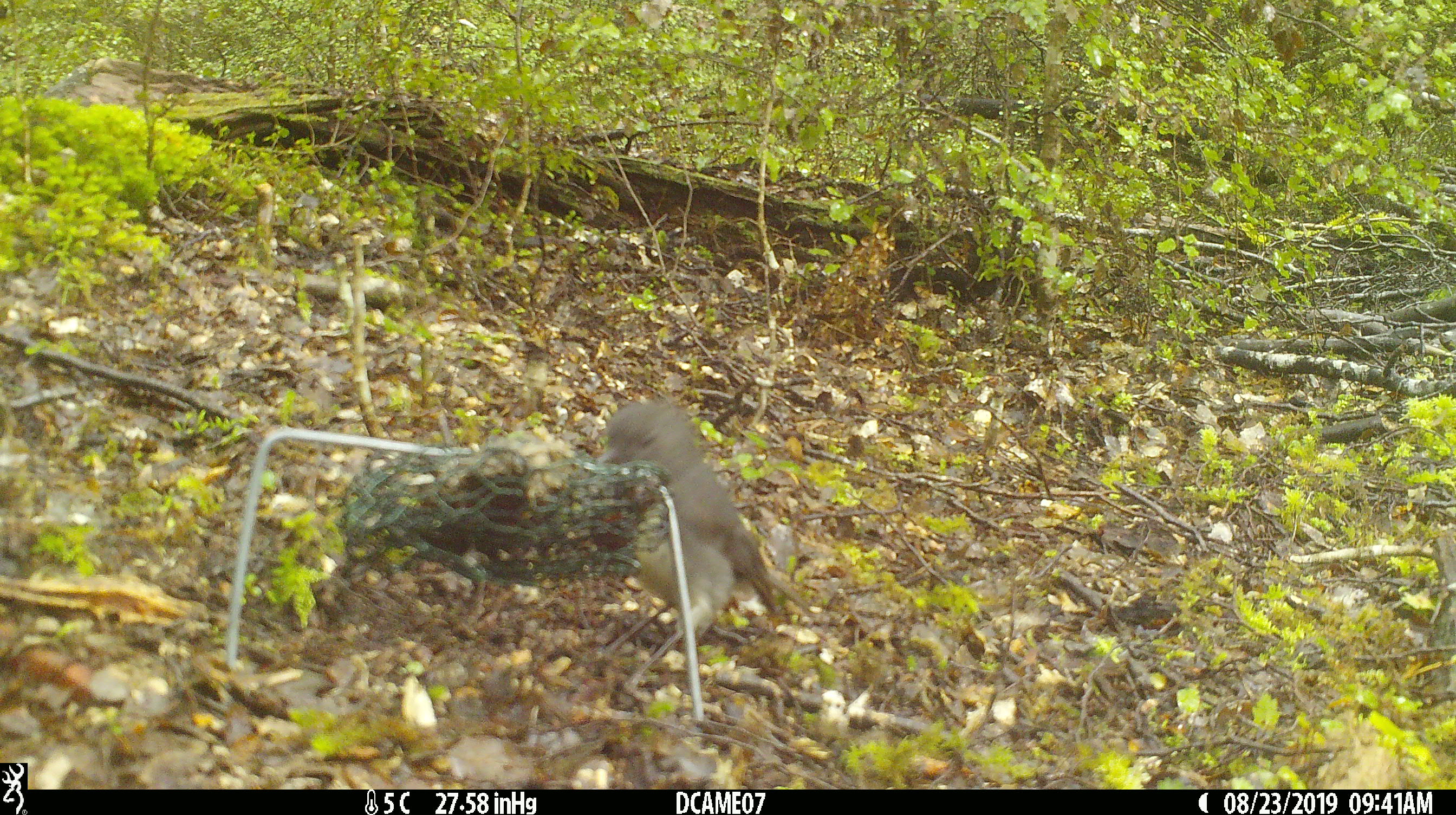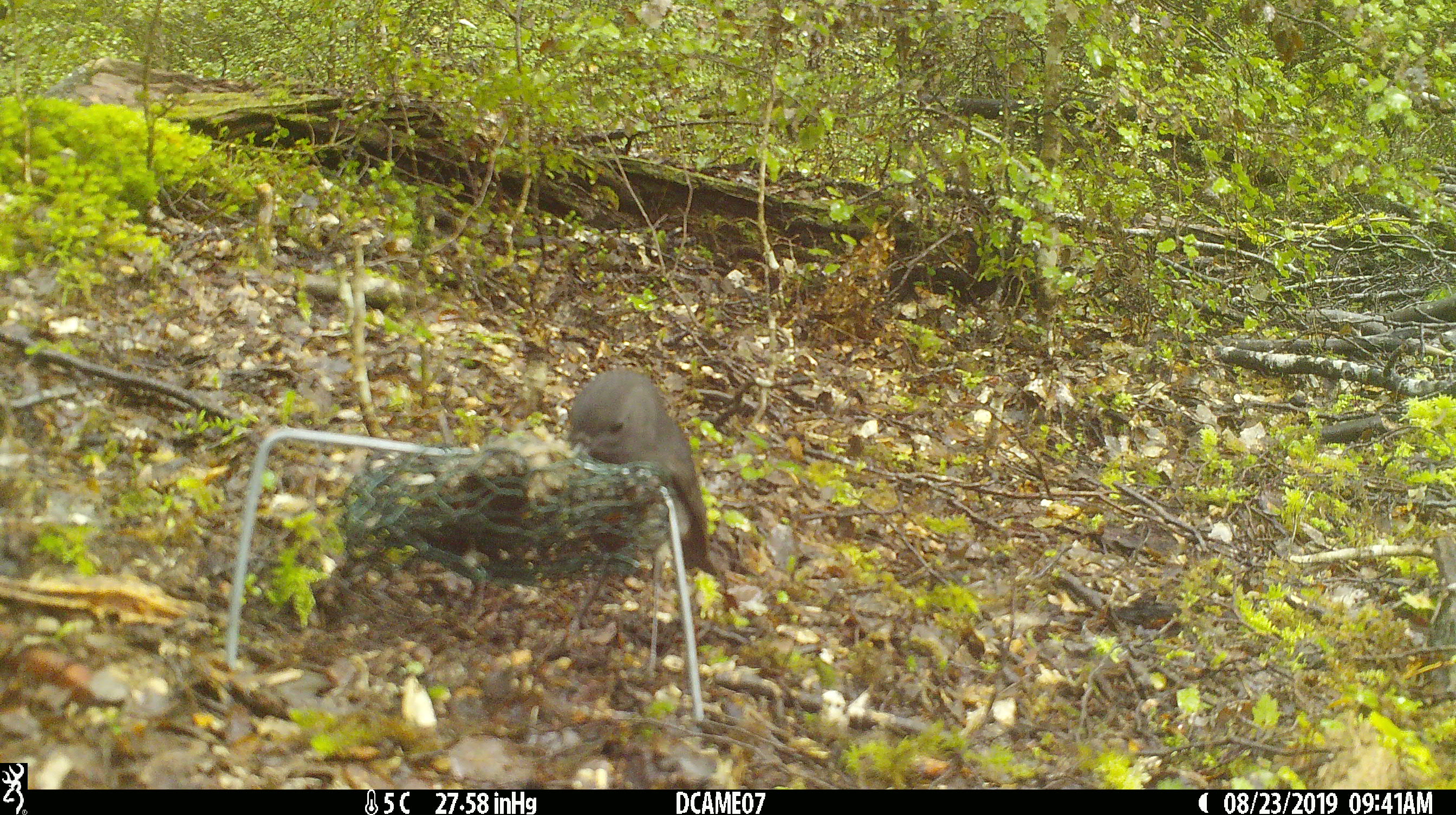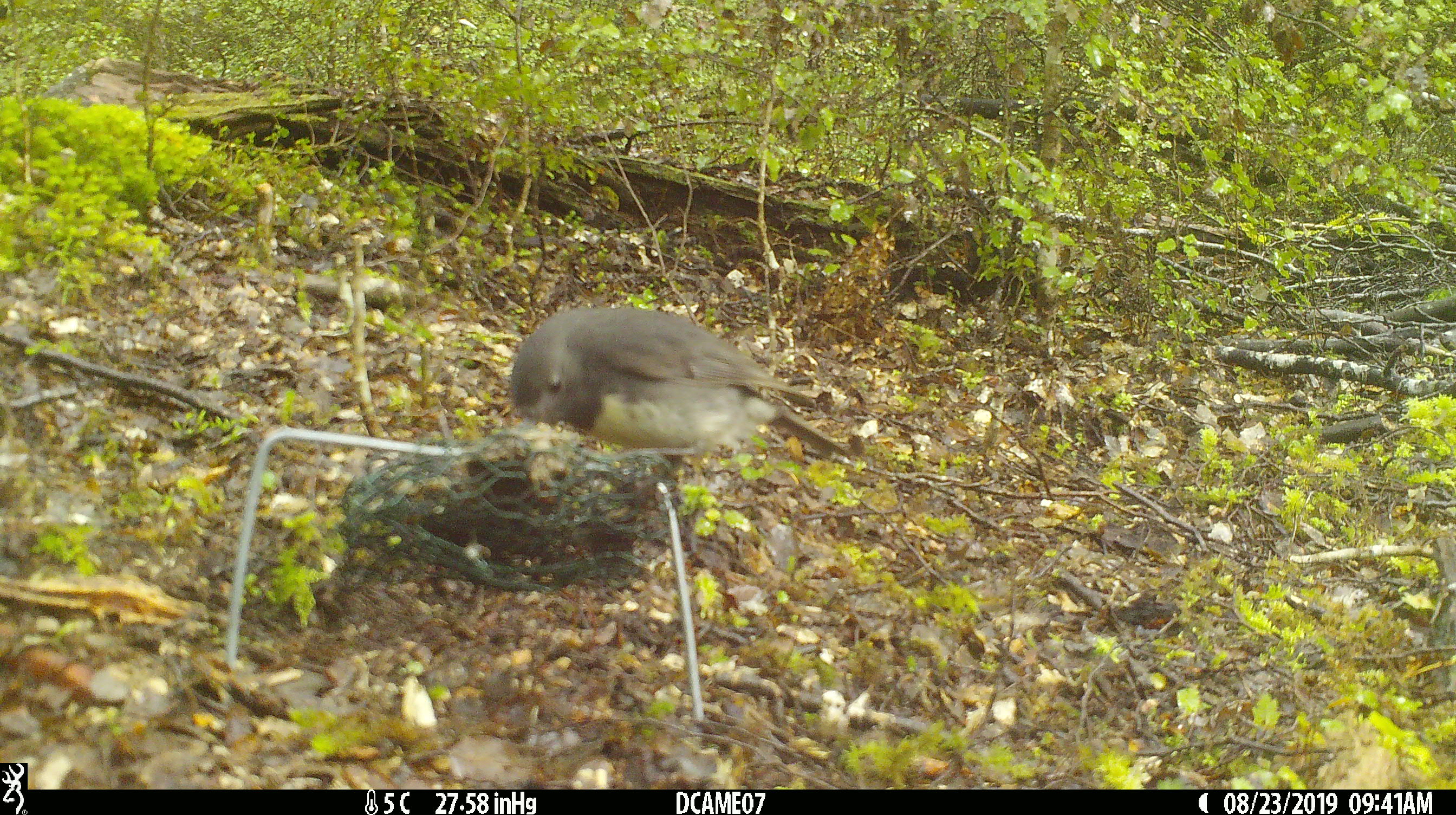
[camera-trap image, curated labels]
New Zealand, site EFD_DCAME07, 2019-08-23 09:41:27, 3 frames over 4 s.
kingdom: Animalia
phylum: Chordata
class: Aves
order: Passeriformes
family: Petroicidae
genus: Petroica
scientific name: Petroica australis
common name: new zealand robin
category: robin